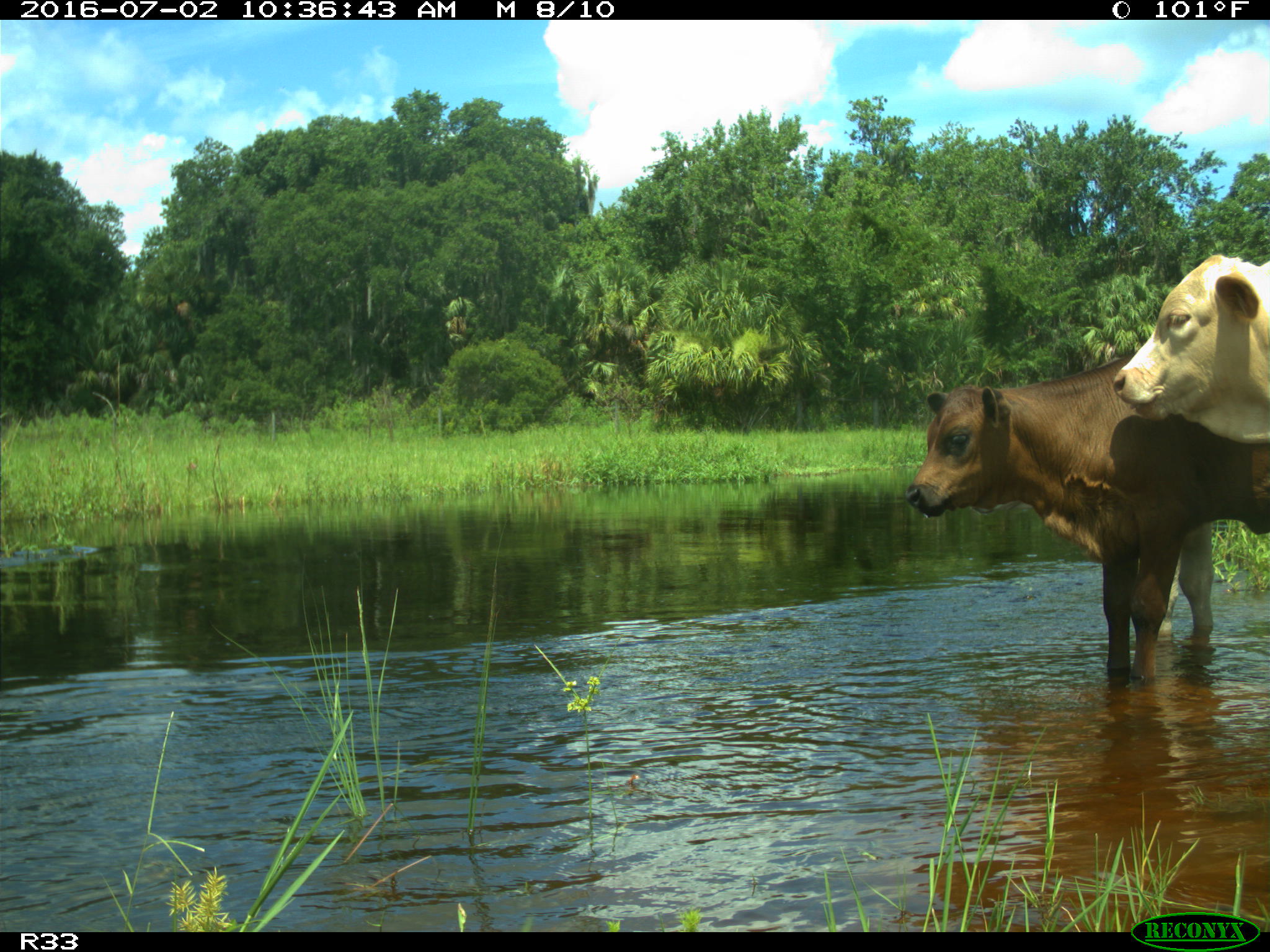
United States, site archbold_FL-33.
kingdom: Animalia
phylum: Chordata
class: Mammalia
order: Artiodactyla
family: Bovidae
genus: Bos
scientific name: Bos taurus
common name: domestic cow